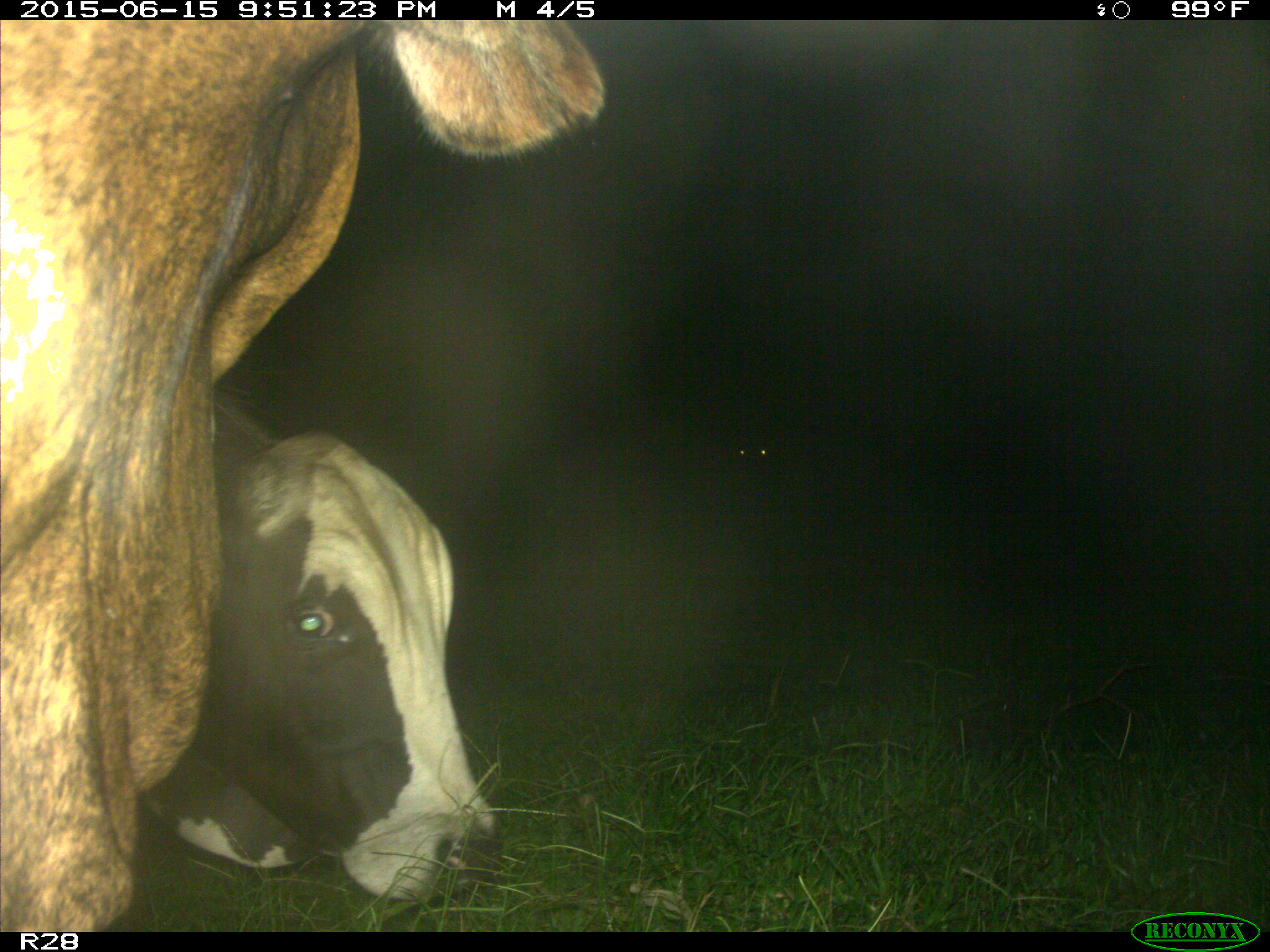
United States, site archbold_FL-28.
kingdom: Animalia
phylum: Chordata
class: Mammalia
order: Artiodactyla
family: Bovidae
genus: Bos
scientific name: Bos taurus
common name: domestic cow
Bos taurus (domestic cow).